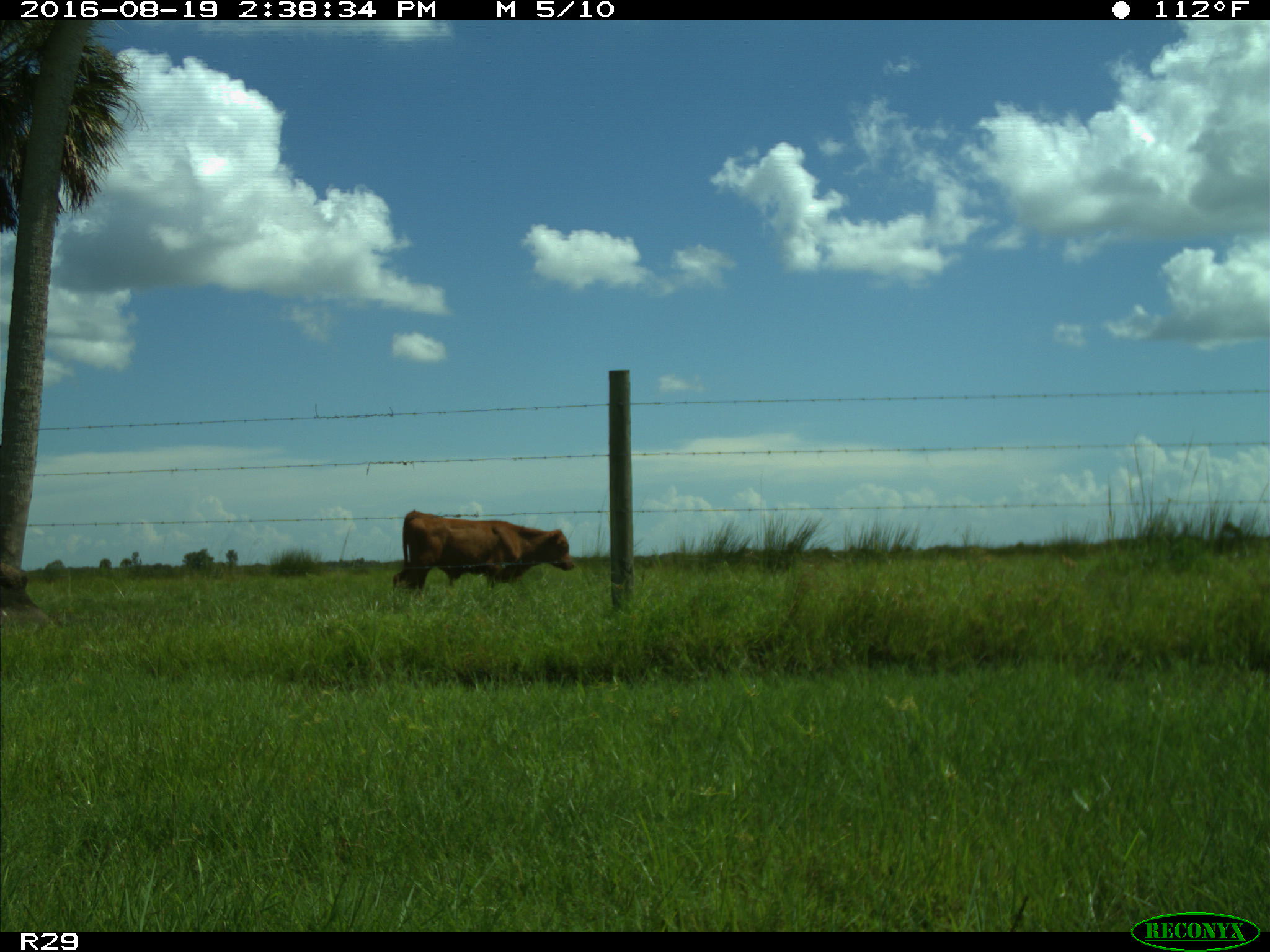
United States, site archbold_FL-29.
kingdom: Animalia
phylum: Chordata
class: Mammalia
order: Artiodactyla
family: Bovidae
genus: Bos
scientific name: Bos taurus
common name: domestic cow